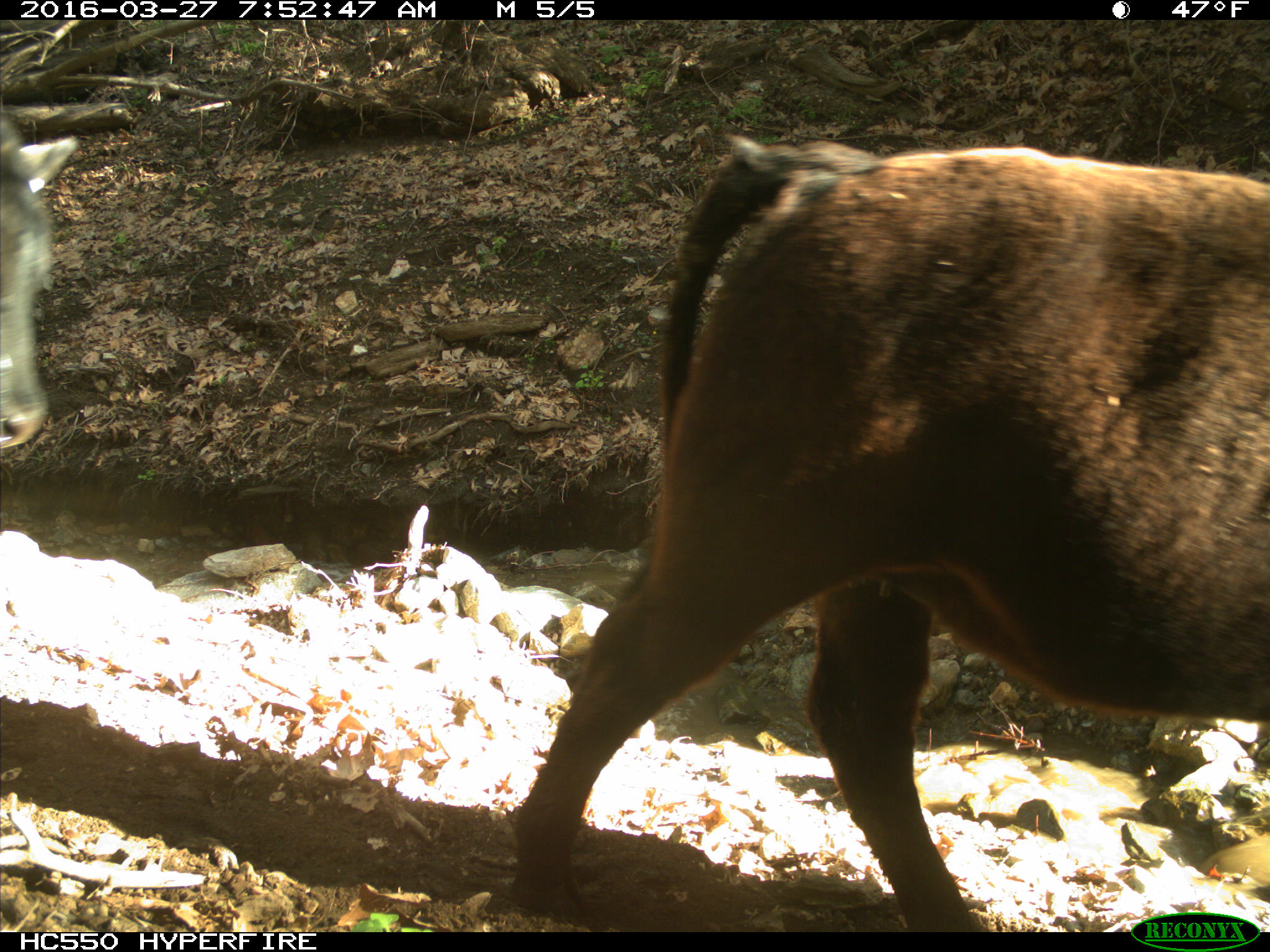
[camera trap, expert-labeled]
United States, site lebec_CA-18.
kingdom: Animalia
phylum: Chordata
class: Mammalia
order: Artiodactyla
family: Bovidae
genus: Bos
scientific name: Bos taurus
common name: domestic cow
Bos taurus (domestic cow).